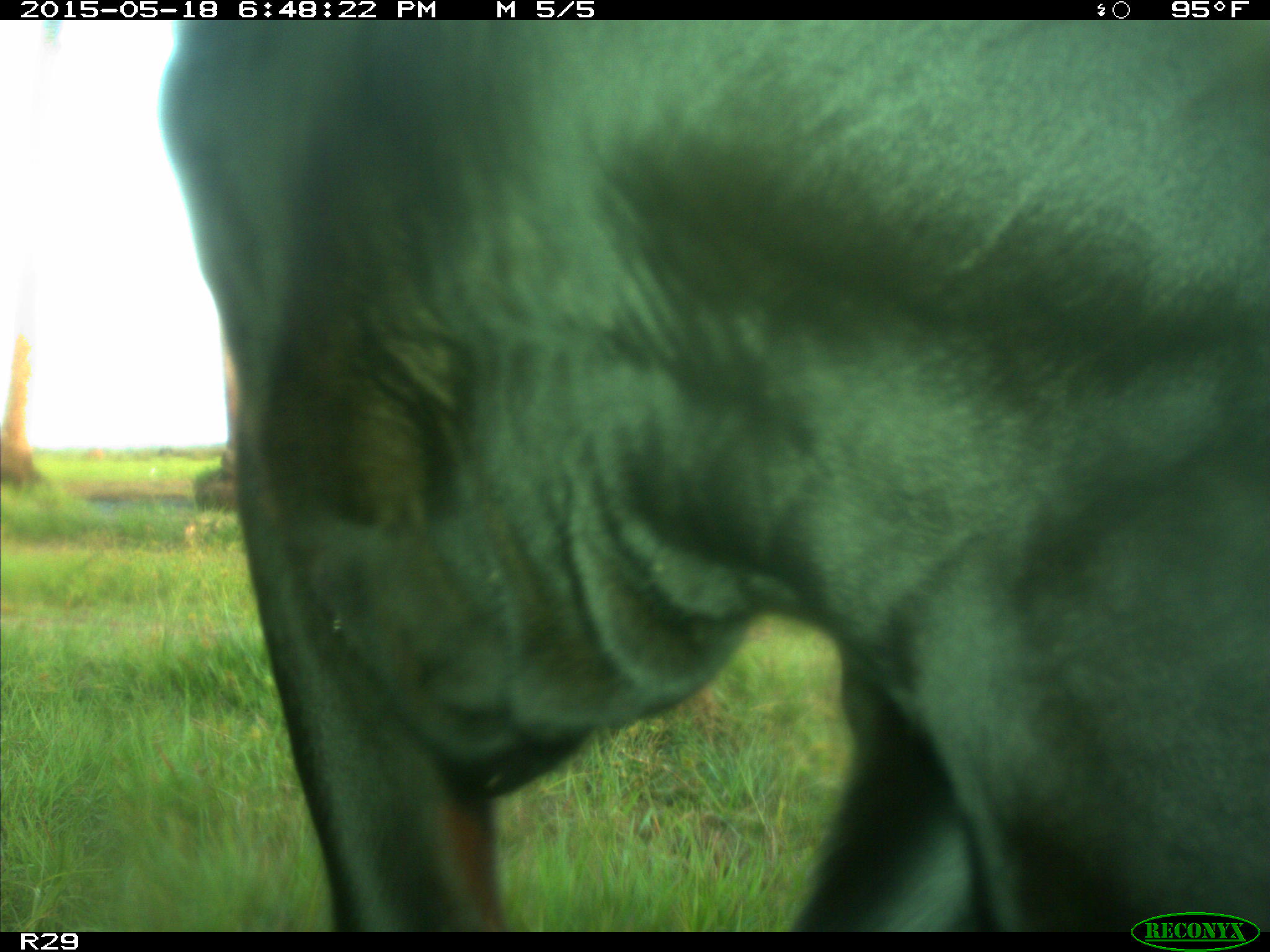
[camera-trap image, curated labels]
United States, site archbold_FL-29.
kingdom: Animalia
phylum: Chordata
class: Mammalia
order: Artiodactyla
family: Bovidae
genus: Bos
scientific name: Bos taurus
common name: domestic cow